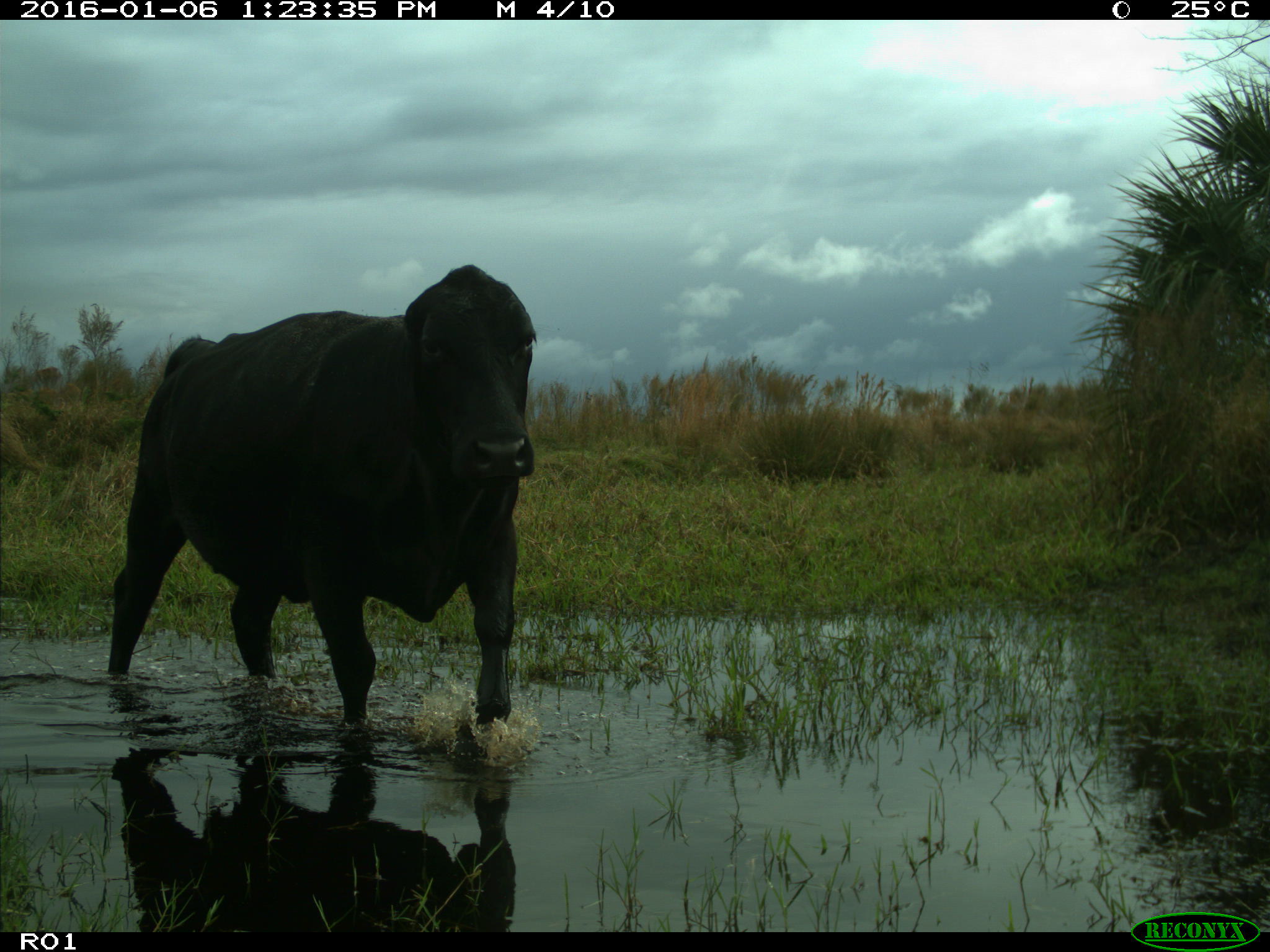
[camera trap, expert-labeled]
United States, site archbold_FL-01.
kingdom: Animalia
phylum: Chordata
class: Mammalia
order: Artiodactyla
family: Bovidae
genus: Bos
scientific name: Bos taurus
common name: domestic cow